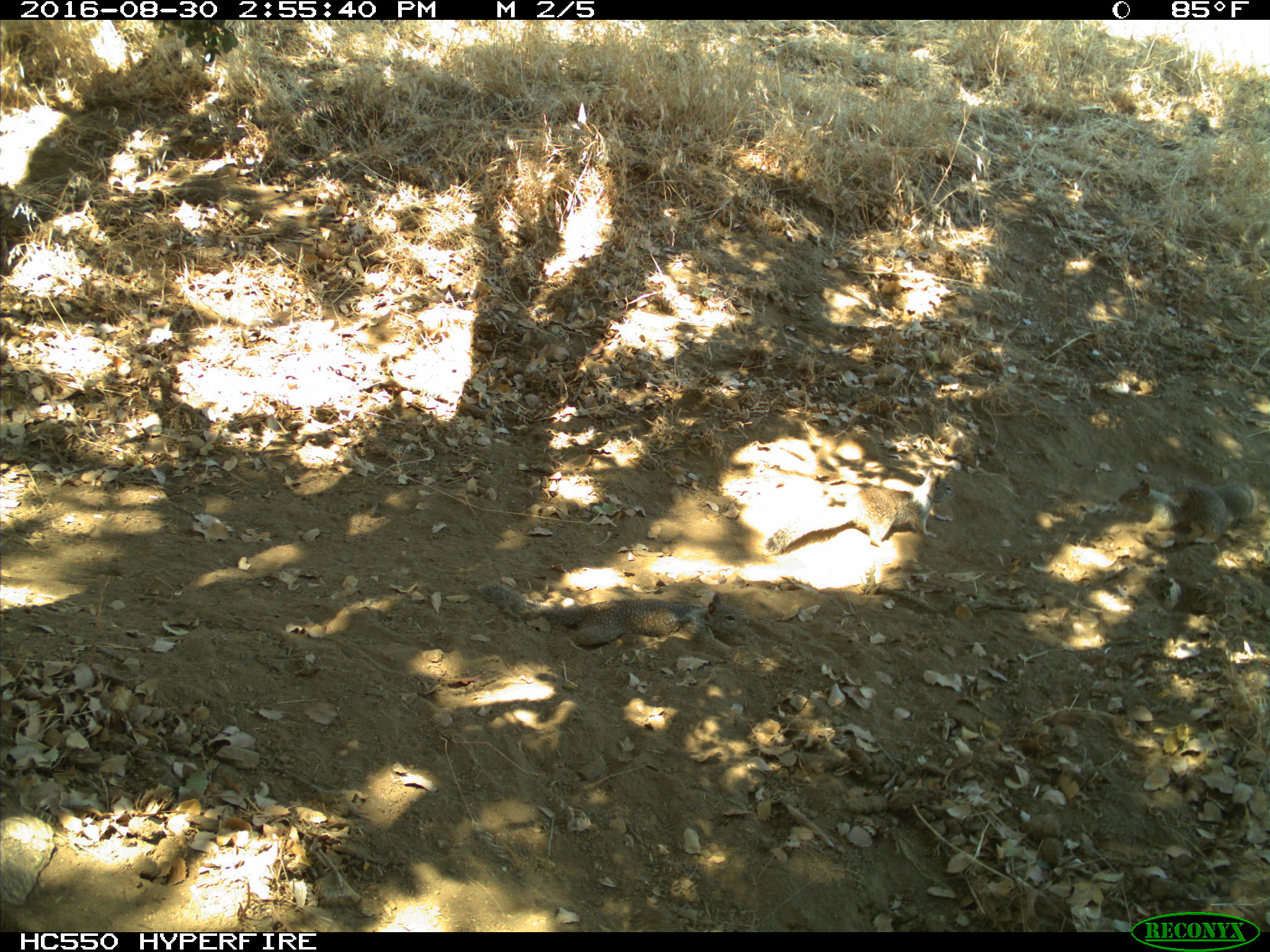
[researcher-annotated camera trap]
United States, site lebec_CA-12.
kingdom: Animalia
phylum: Chordata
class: Mammalia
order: Rodentia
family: Sciuridae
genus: Otospermophilus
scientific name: Otospermophilus beecheyi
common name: california ground squirrel